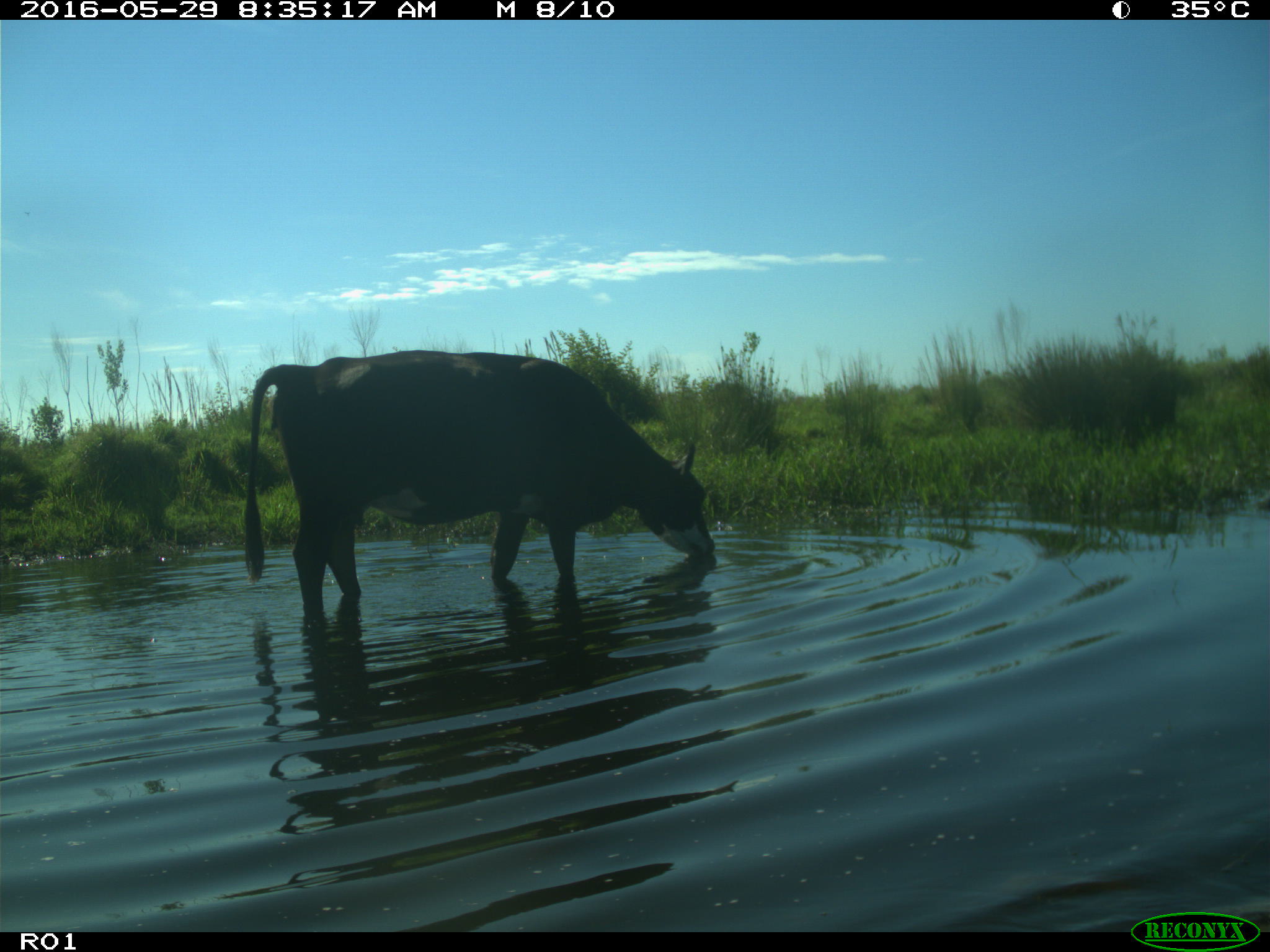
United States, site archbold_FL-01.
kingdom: Animalia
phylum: Chordata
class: Mammalia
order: Artiodactyla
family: Bovidae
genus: Bos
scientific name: Bos taurus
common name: domestic cow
Bos taurus (domestic cow).